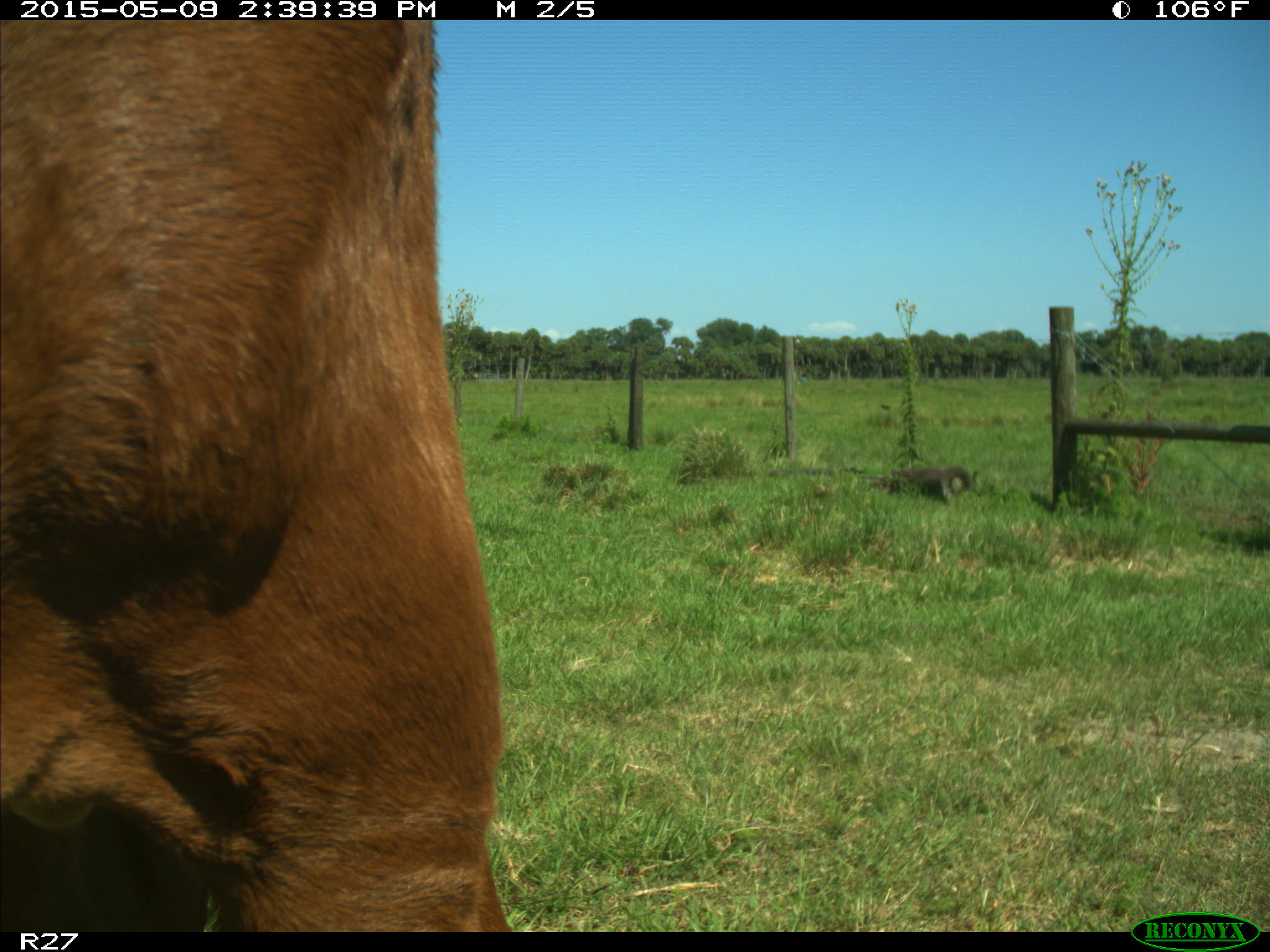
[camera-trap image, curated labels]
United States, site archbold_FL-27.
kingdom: Animalia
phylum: Chordata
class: Mammalia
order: Artiodactyla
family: Bovidae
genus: Bos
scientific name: Bos taurus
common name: domestic cow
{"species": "Bos taurus (domestic cow)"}